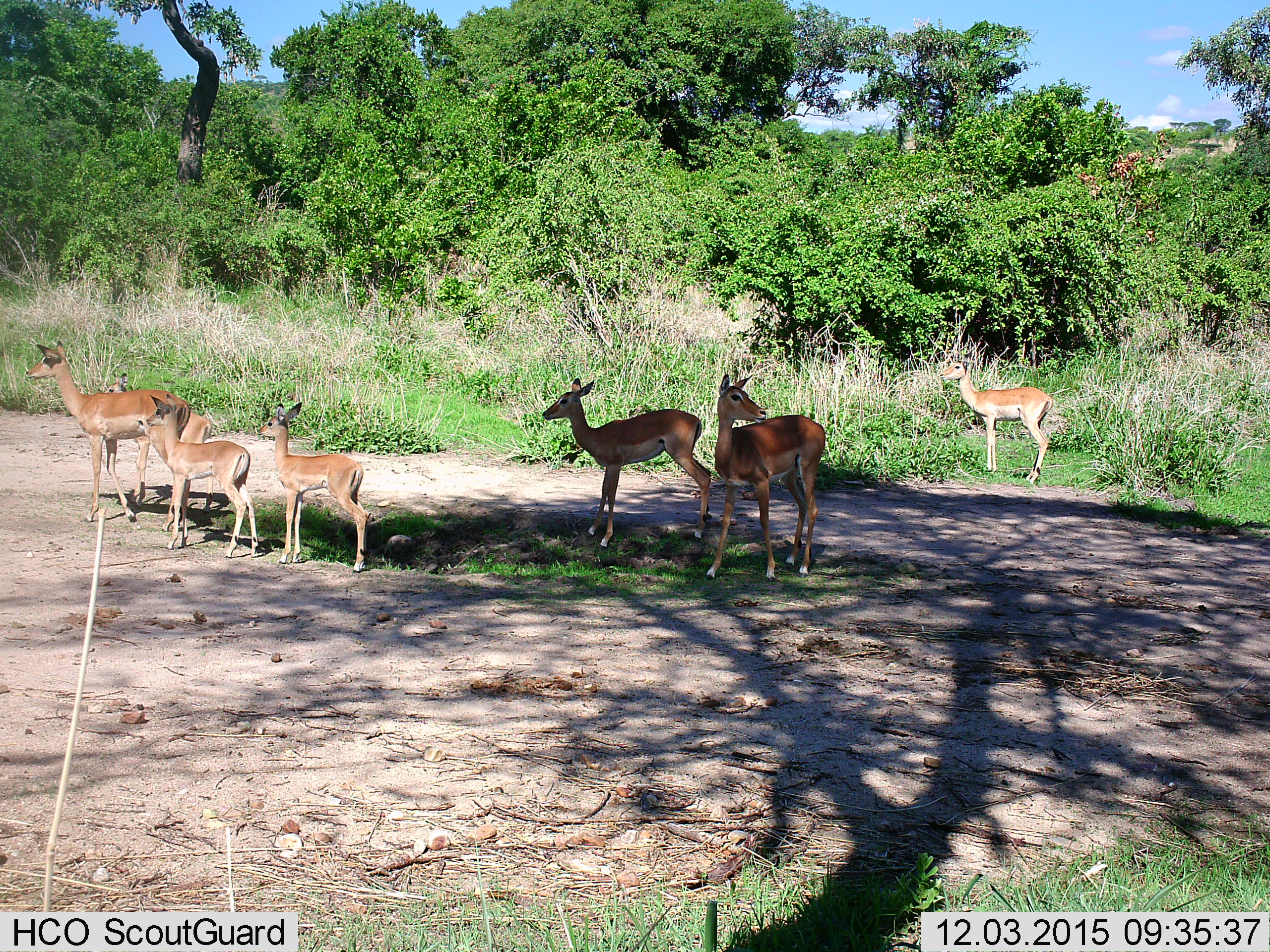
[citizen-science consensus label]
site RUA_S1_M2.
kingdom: Animalia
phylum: Chordata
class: Mammalia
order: Artiodactyla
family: Bovidae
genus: Aepyceros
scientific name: Aepyceros melampus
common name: impala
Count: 7.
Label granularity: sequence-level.